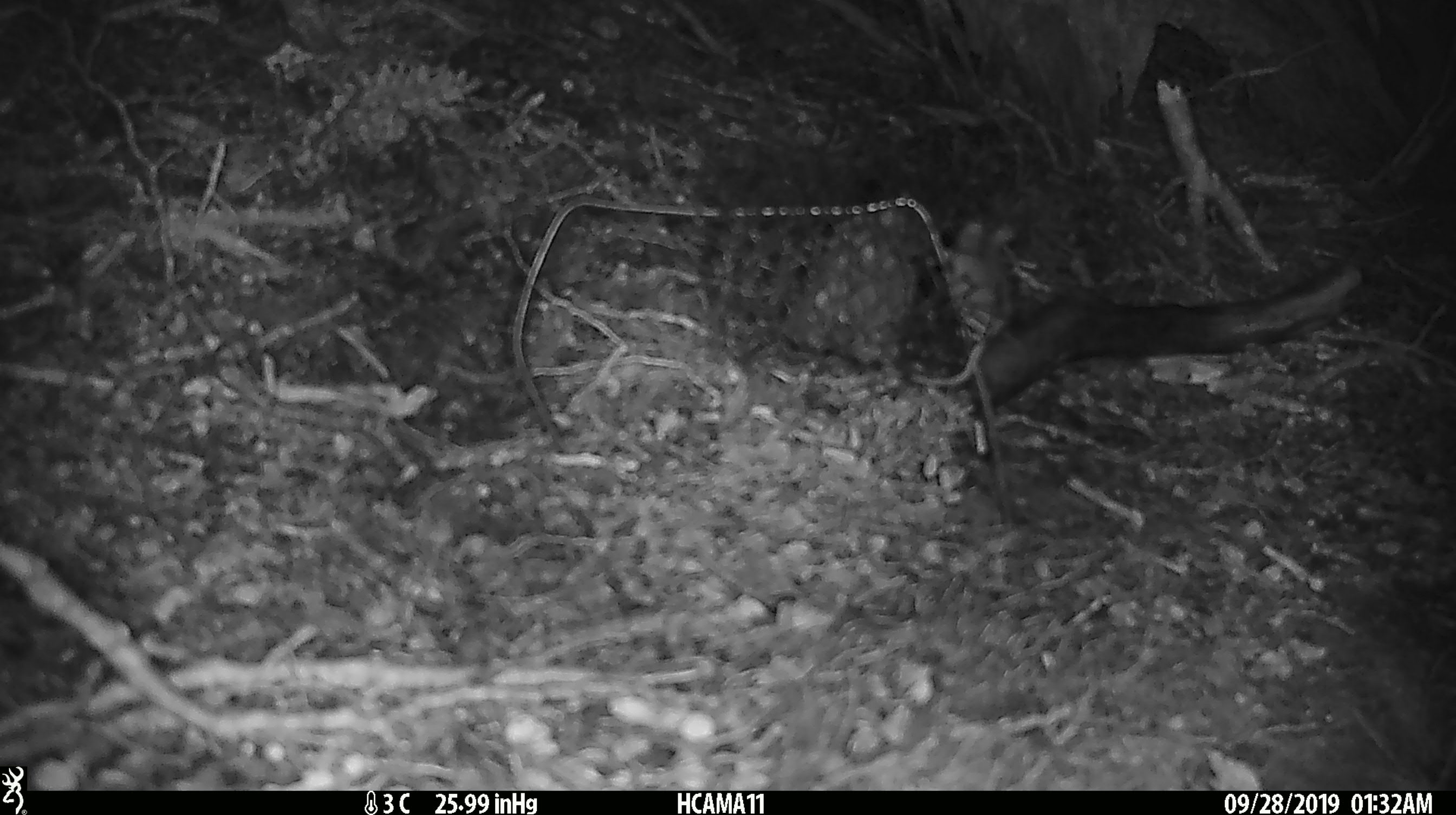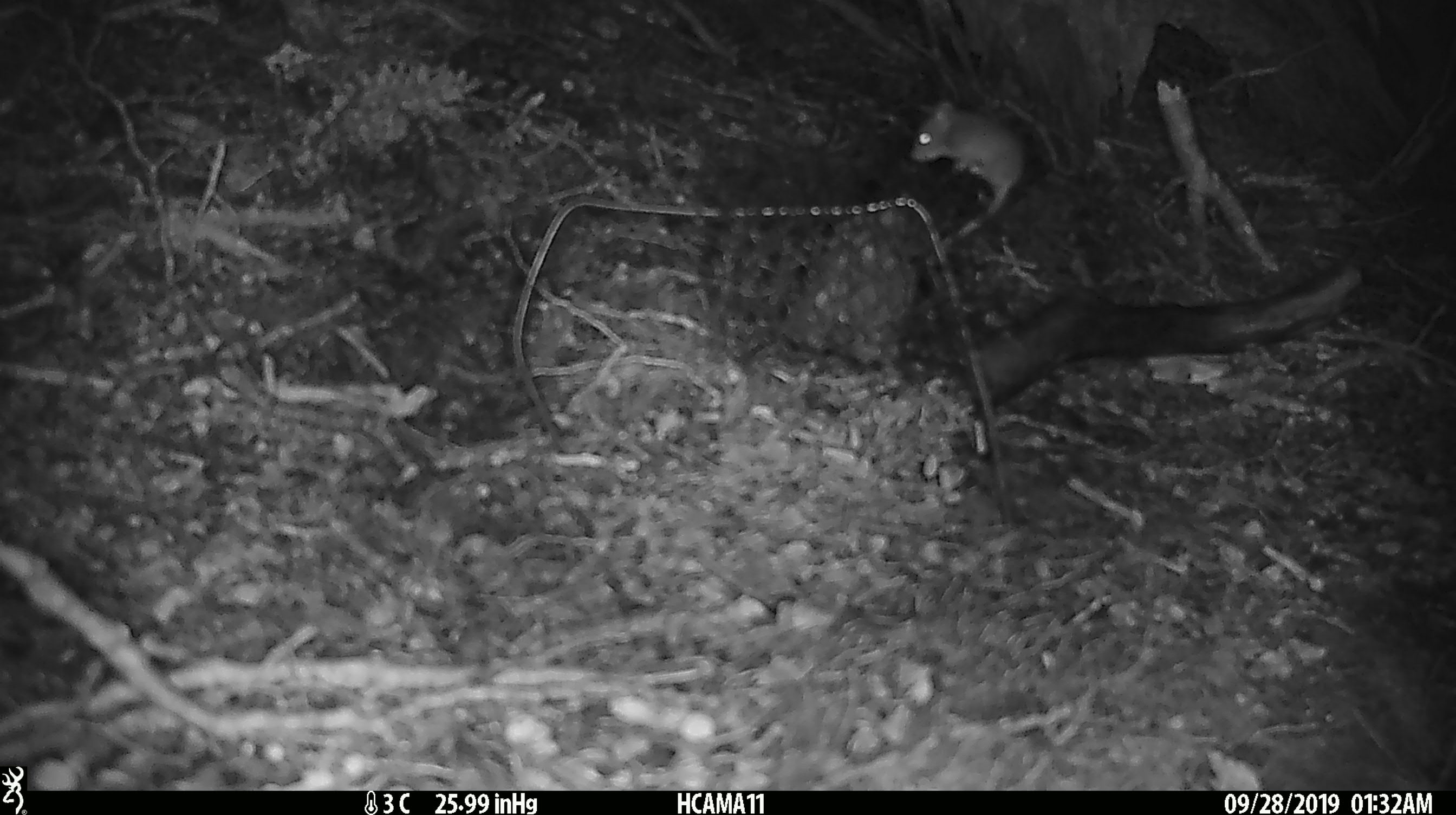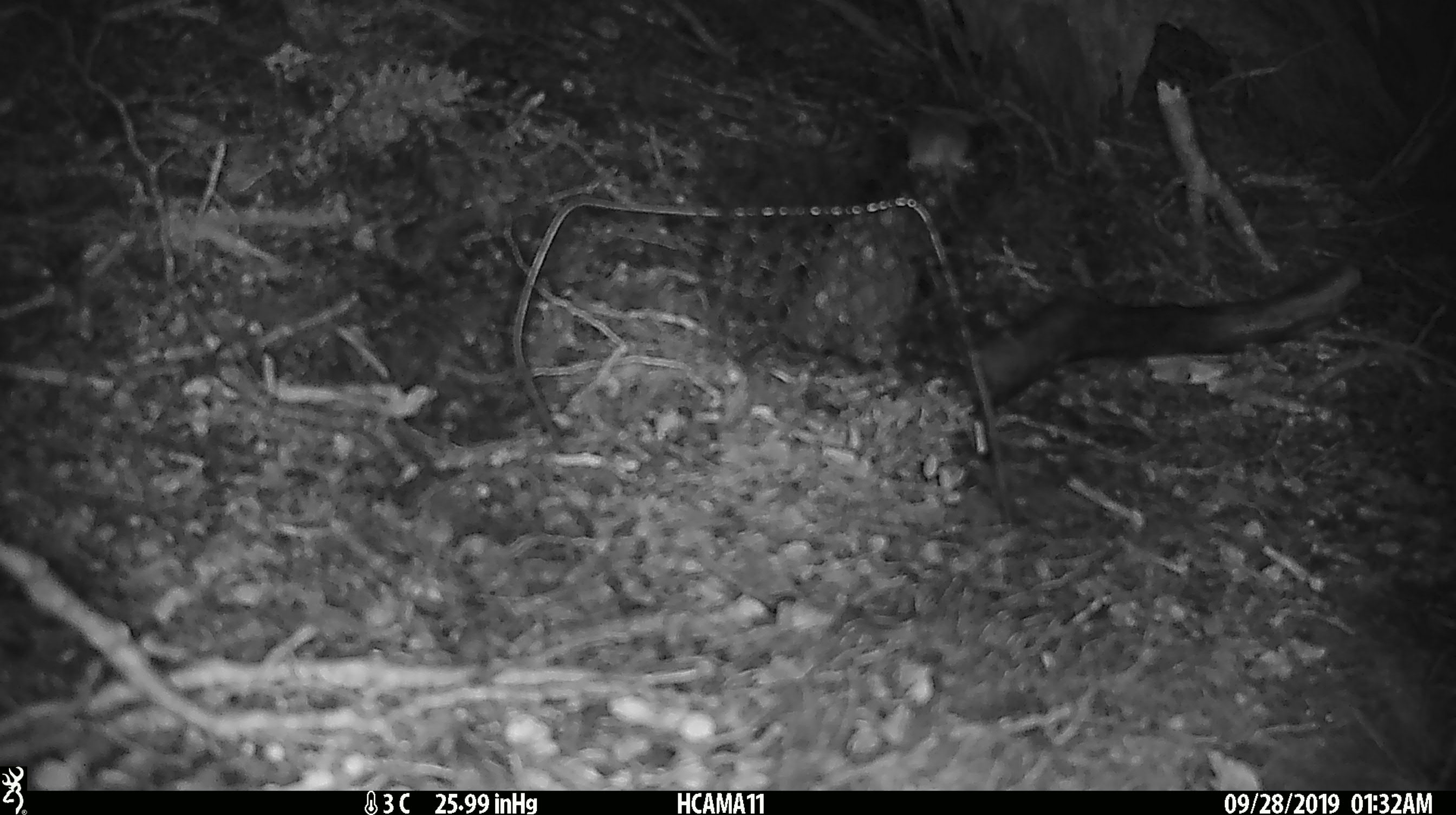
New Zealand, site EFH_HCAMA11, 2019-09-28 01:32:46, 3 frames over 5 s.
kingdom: Animalia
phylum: Chordata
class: Mammalia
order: Rodentia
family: Muridae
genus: Mus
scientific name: Mus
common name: mouse